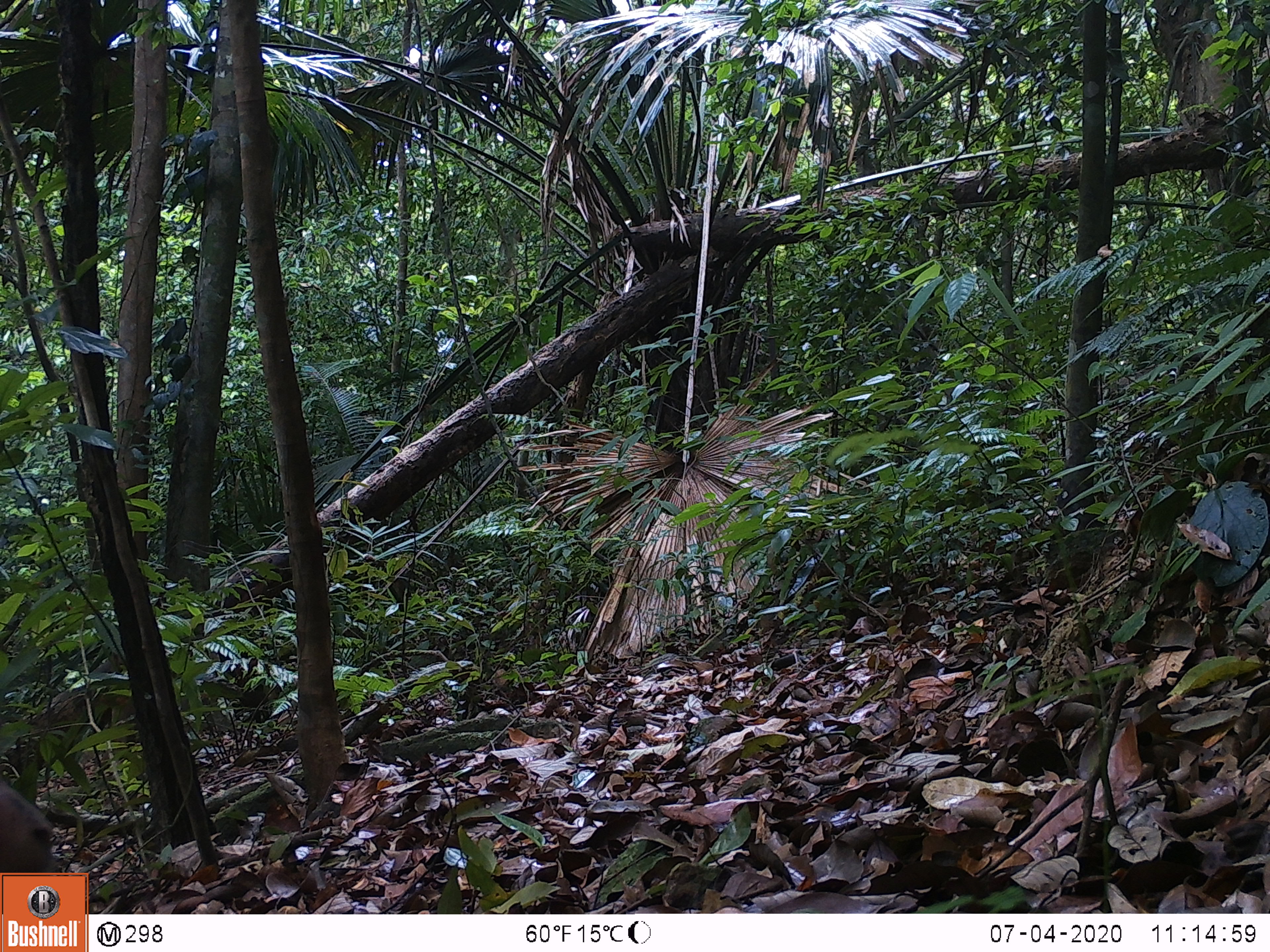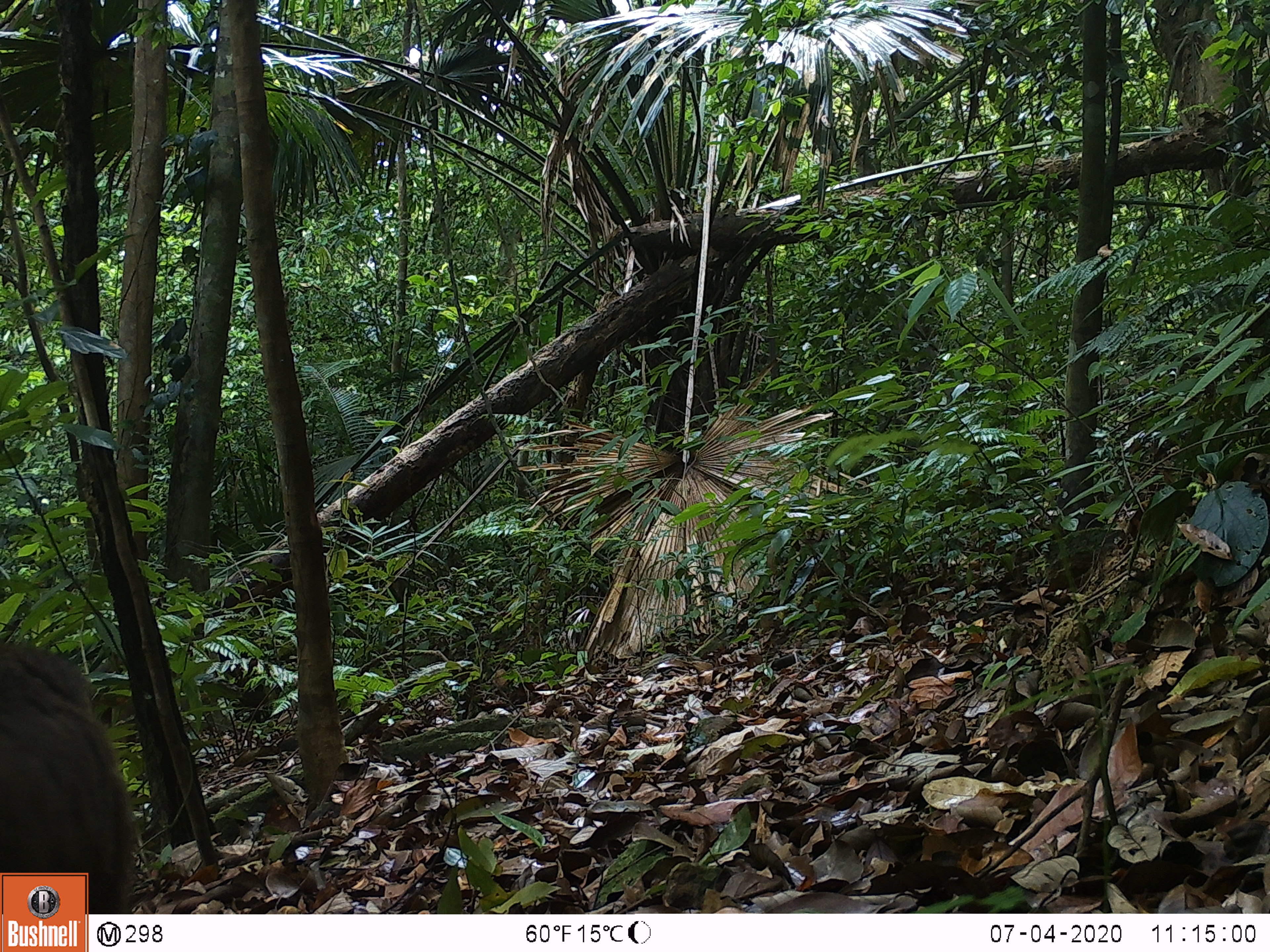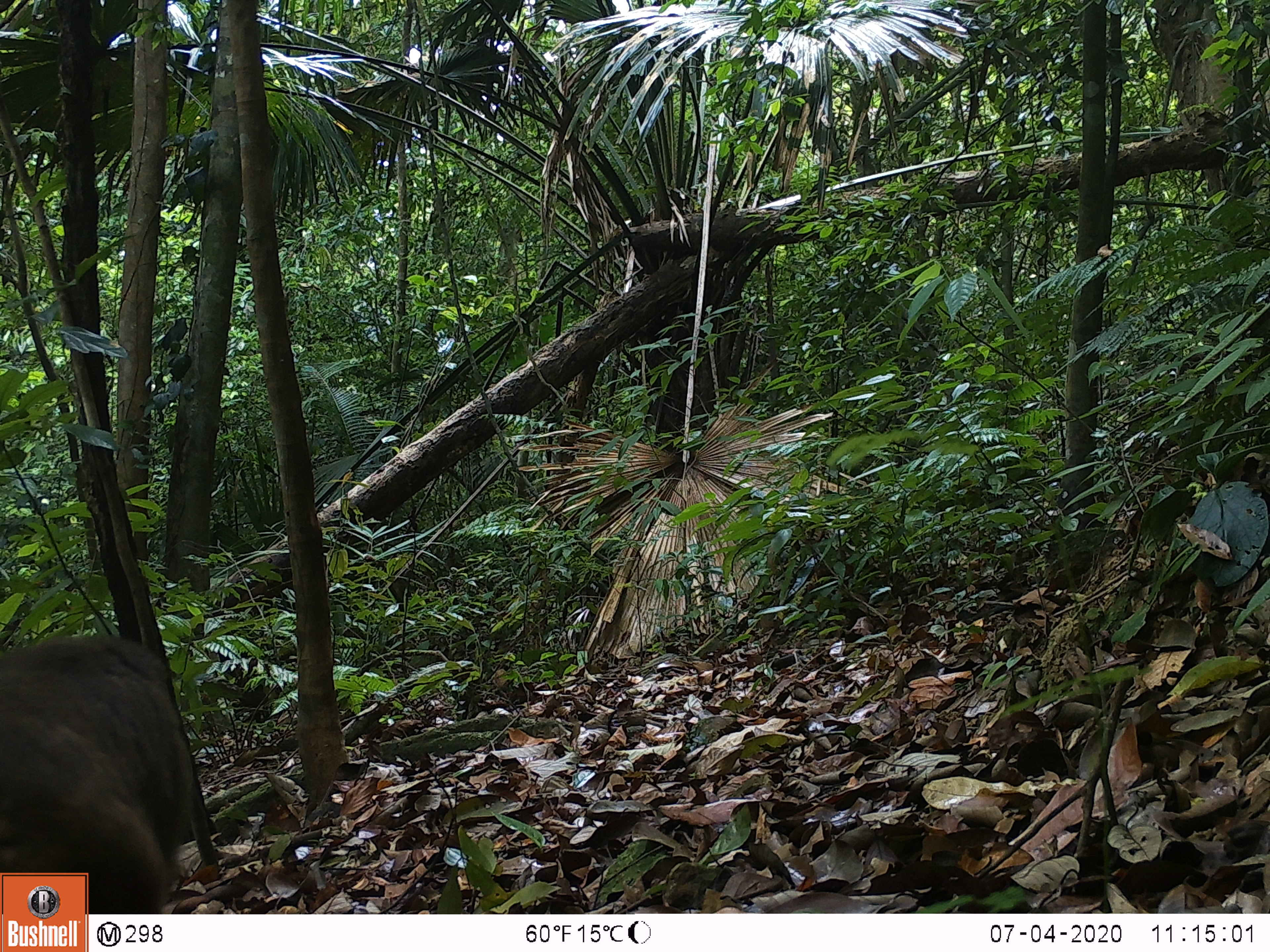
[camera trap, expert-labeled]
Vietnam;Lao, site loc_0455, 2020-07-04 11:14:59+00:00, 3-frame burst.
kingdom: Animalia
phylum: Chordata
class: Mammalia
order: Primates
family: Cercopithecidae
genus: Macaca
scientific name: Macaca arctoides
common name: stump-tailed macaque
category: stump tailed macaque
Stump tailed macaque (stump-tailed macaque) (Macaca arctoides). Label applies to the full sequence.